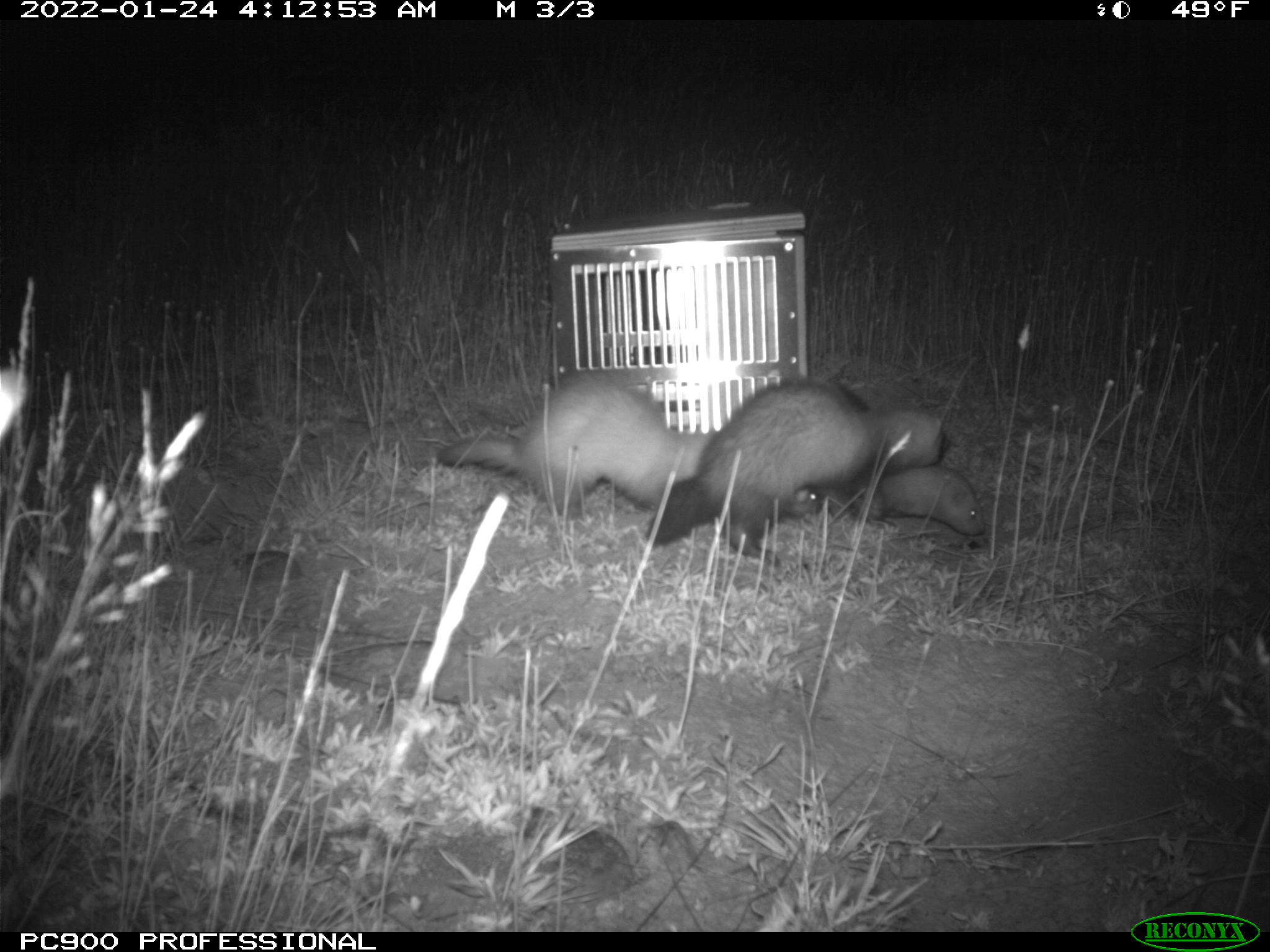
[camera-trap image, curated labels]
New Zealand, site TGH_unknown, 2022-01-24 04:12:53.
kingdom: Animalia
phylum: Chordata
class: Mammalia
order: Carnivora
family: Mustelidae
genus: Mustela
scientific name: Mustela furo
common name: ferret